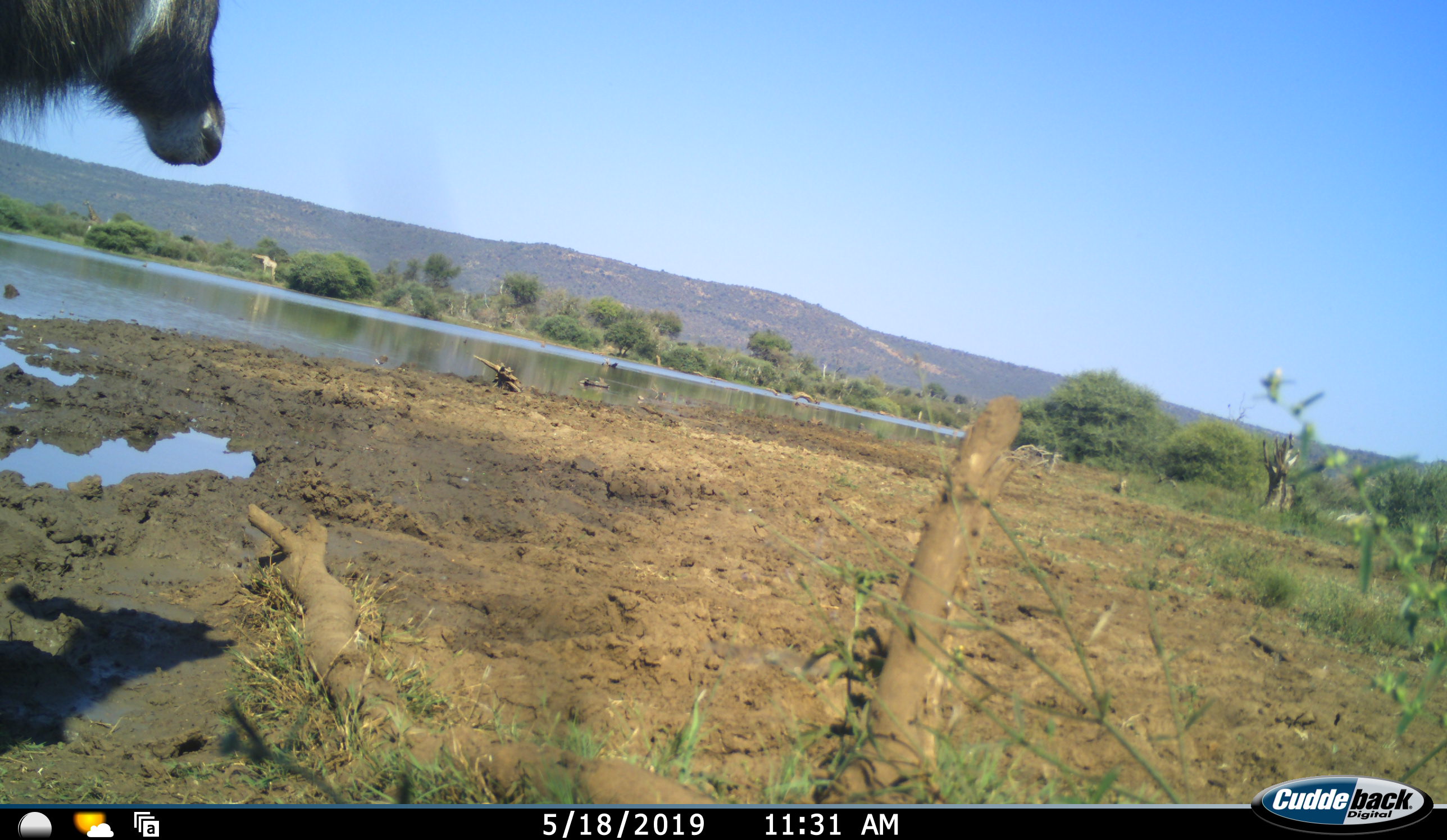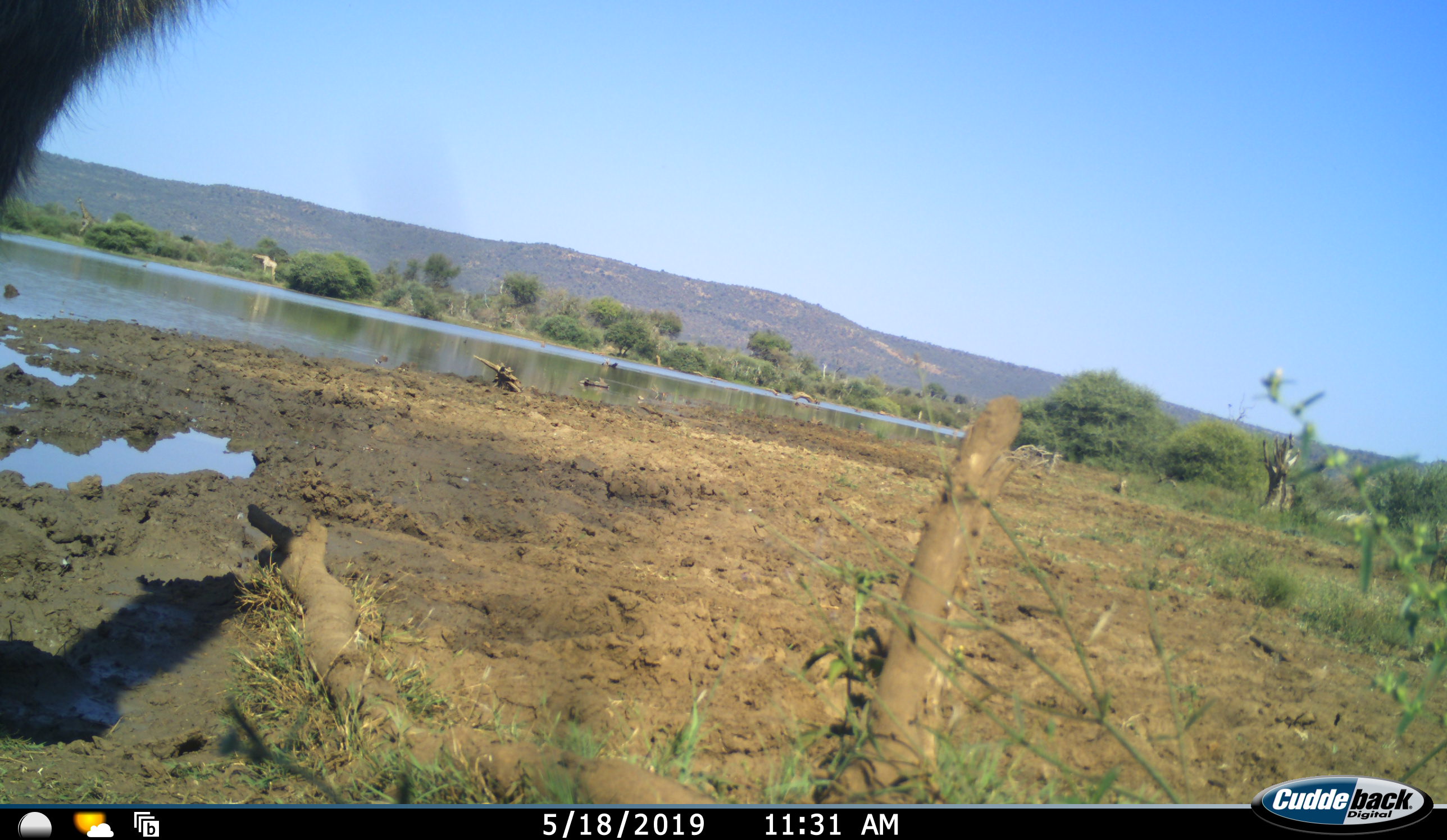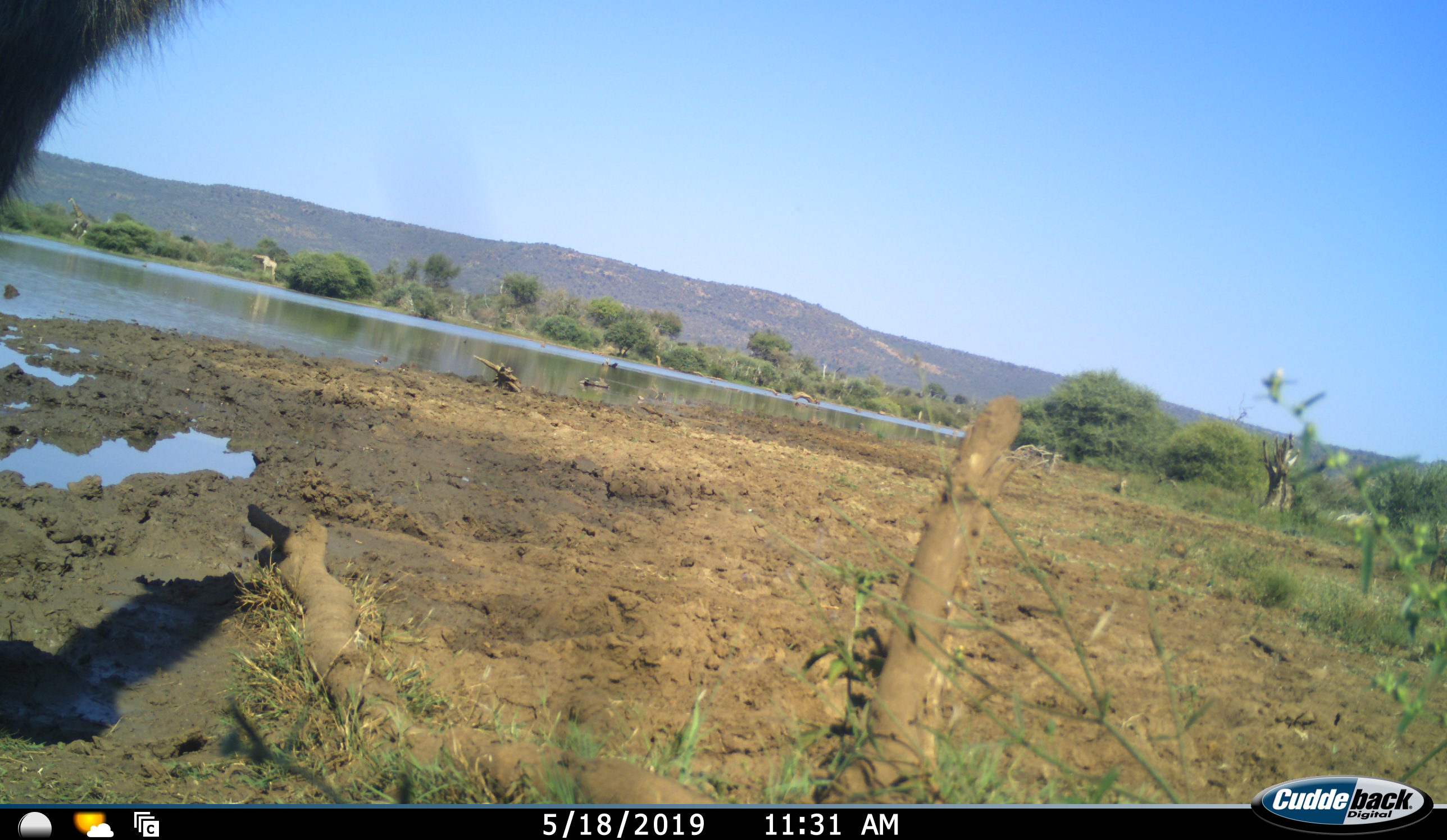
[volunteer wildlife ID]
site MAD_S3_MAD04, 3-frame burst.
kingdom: Animalia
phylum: Chordata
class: Mammalia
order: Artiodactyla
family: Bovidae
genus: Kobus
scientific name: Kobus ellipsiprymnus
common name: waterbuck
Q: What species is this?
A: Waterbuck (Kobus ellipsiprymnus).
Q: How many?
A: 1.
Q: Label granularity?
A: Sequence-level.